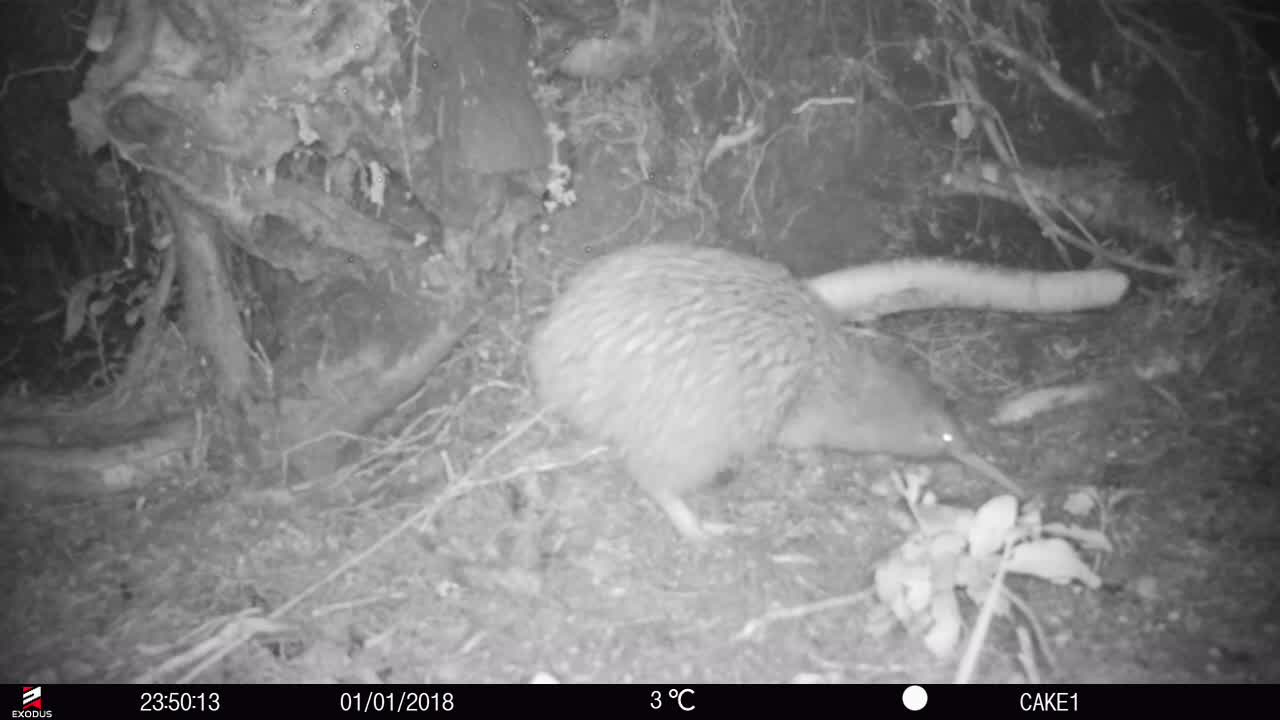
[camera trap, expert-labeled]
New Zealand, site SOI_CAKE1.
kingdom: Animalia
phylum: Chordata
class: Aves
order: Apterygiformes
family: Apterygidae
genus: Apteryx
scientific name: Apteryx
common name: kiwi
Kiwi (Apteryx).